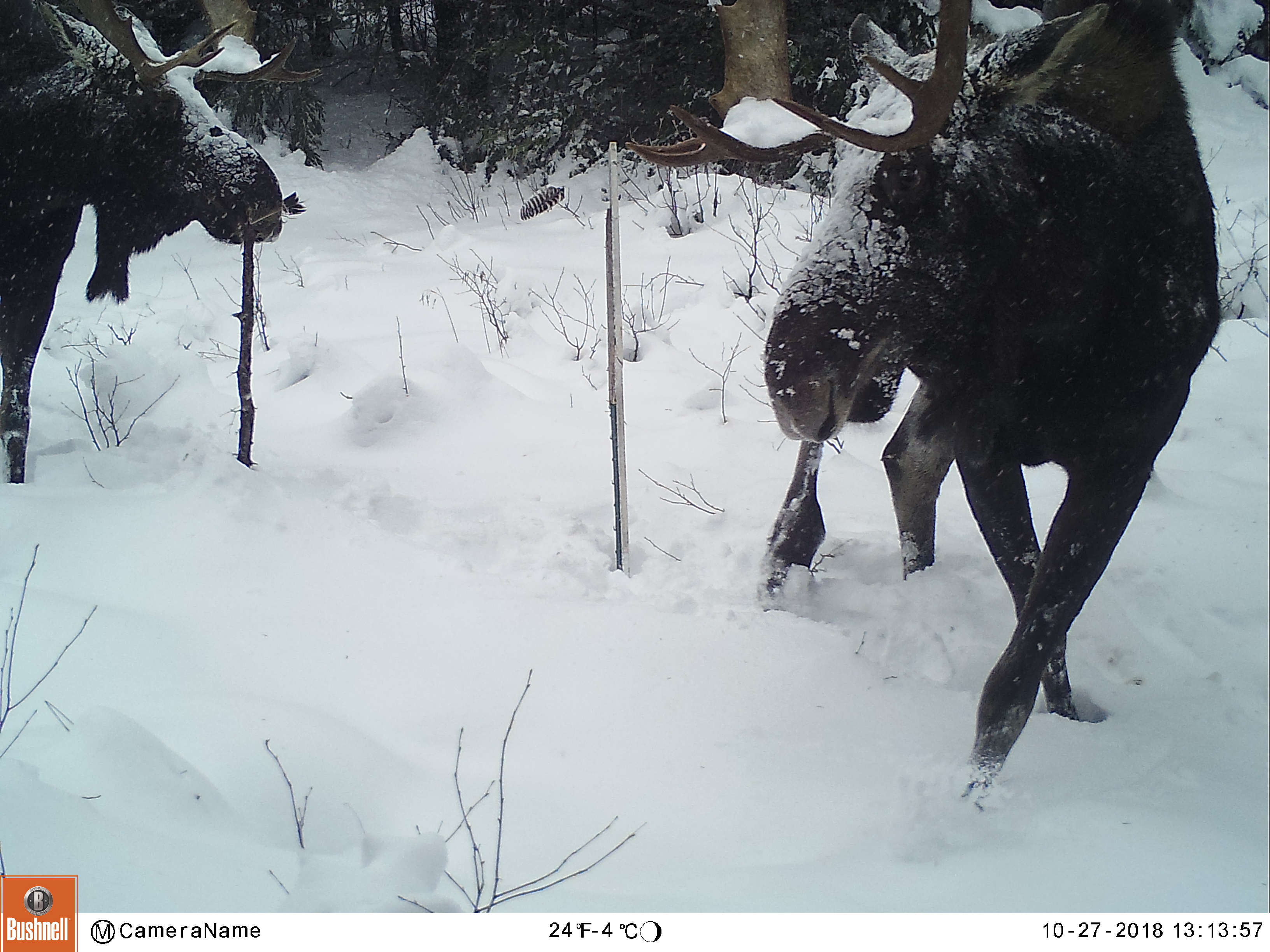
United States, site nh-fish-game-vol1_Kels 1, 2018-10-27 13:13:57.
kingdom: Animalia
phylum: Chordata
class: Mammalia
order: Artiodactyla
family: Cervidae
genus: Alces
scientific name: Alces alces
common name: moose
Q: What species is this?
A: Moose (Alces alces).